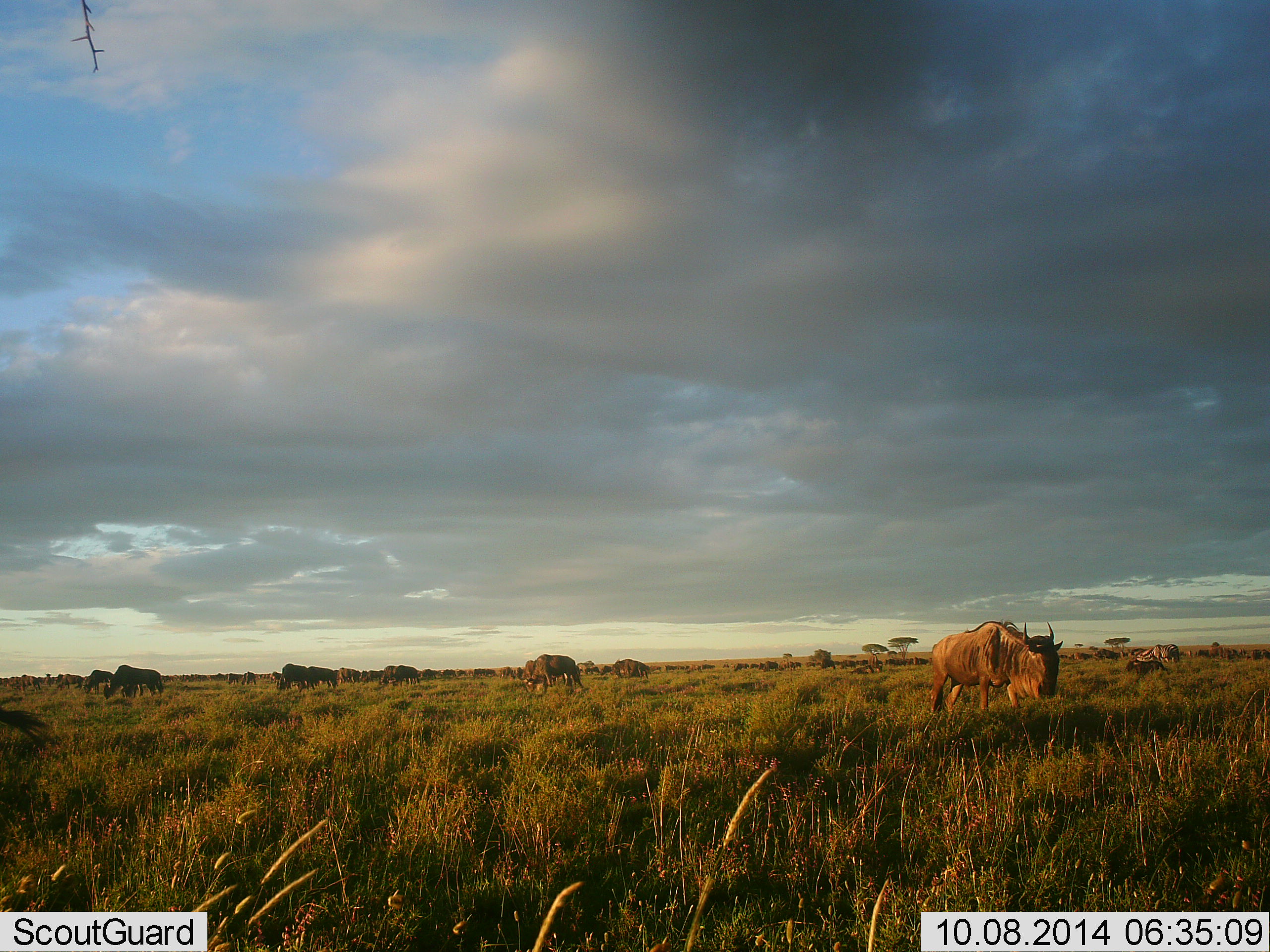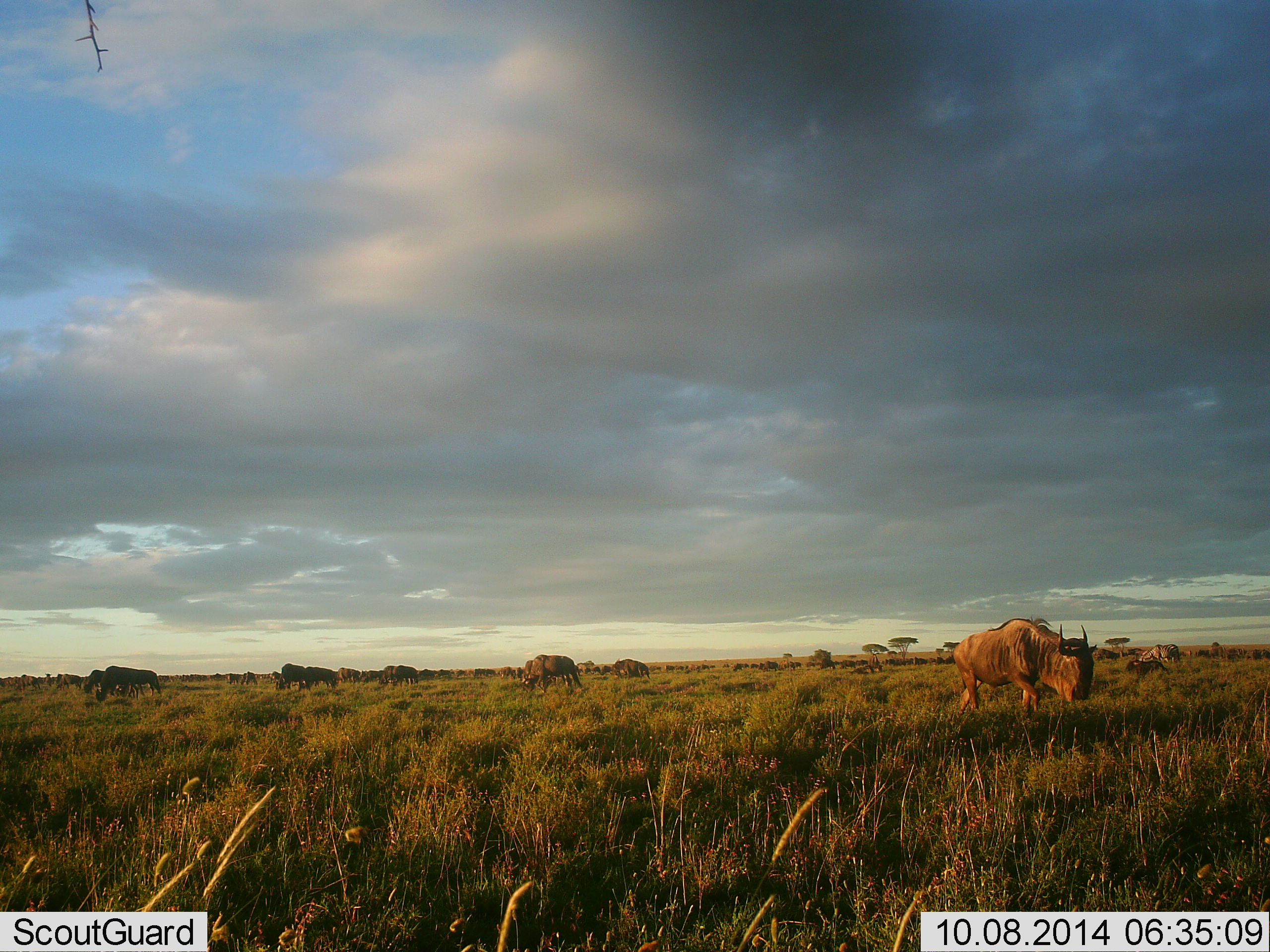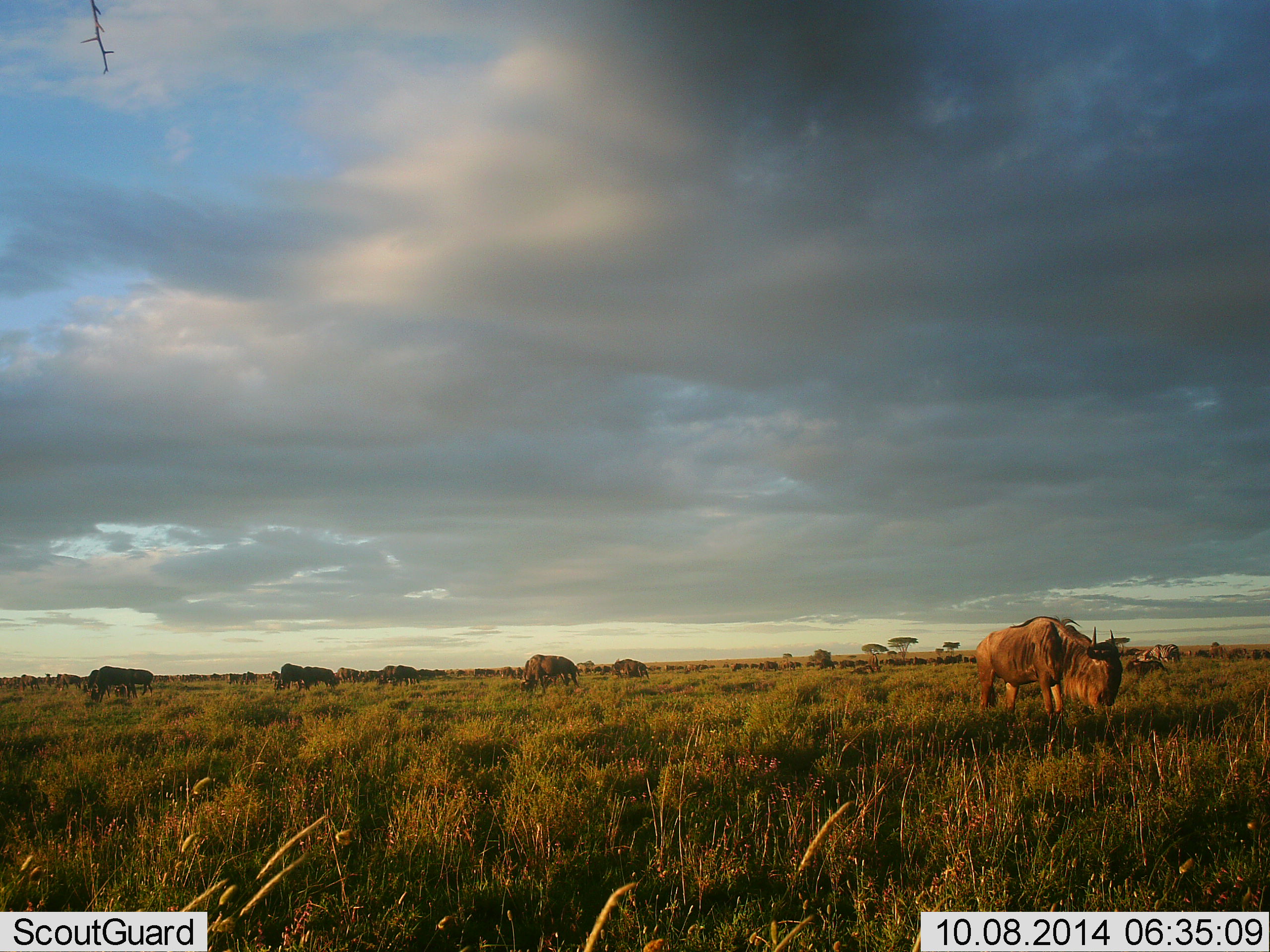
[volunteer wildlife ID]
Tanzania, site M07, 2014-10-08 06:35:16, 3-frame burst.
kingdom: Animalia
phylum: Chordata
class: Mammalia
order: Artiodactyla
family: Bovidae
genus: Connochaetes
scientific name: Connochaetes taurinus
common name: blue wildebeest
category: wildebeest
Wildebeest (blue wildebeest) (Connochaetes taurinus), count 11-50. Behavior (volunteer vote fractions): standing 40%, resting 0%, moving 60%, interacting 0%. Young present (vote fraction): 0%. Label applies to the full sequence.